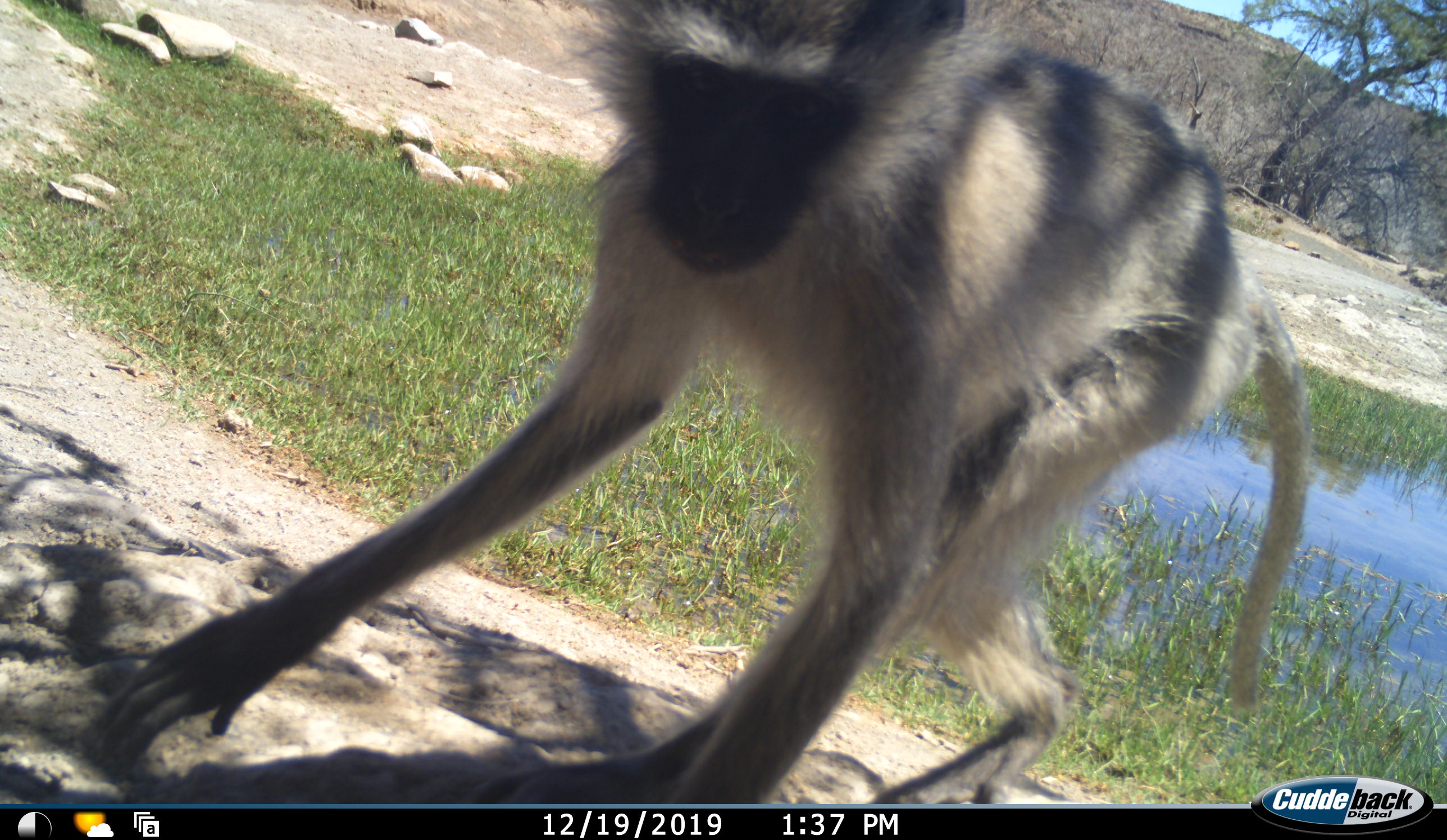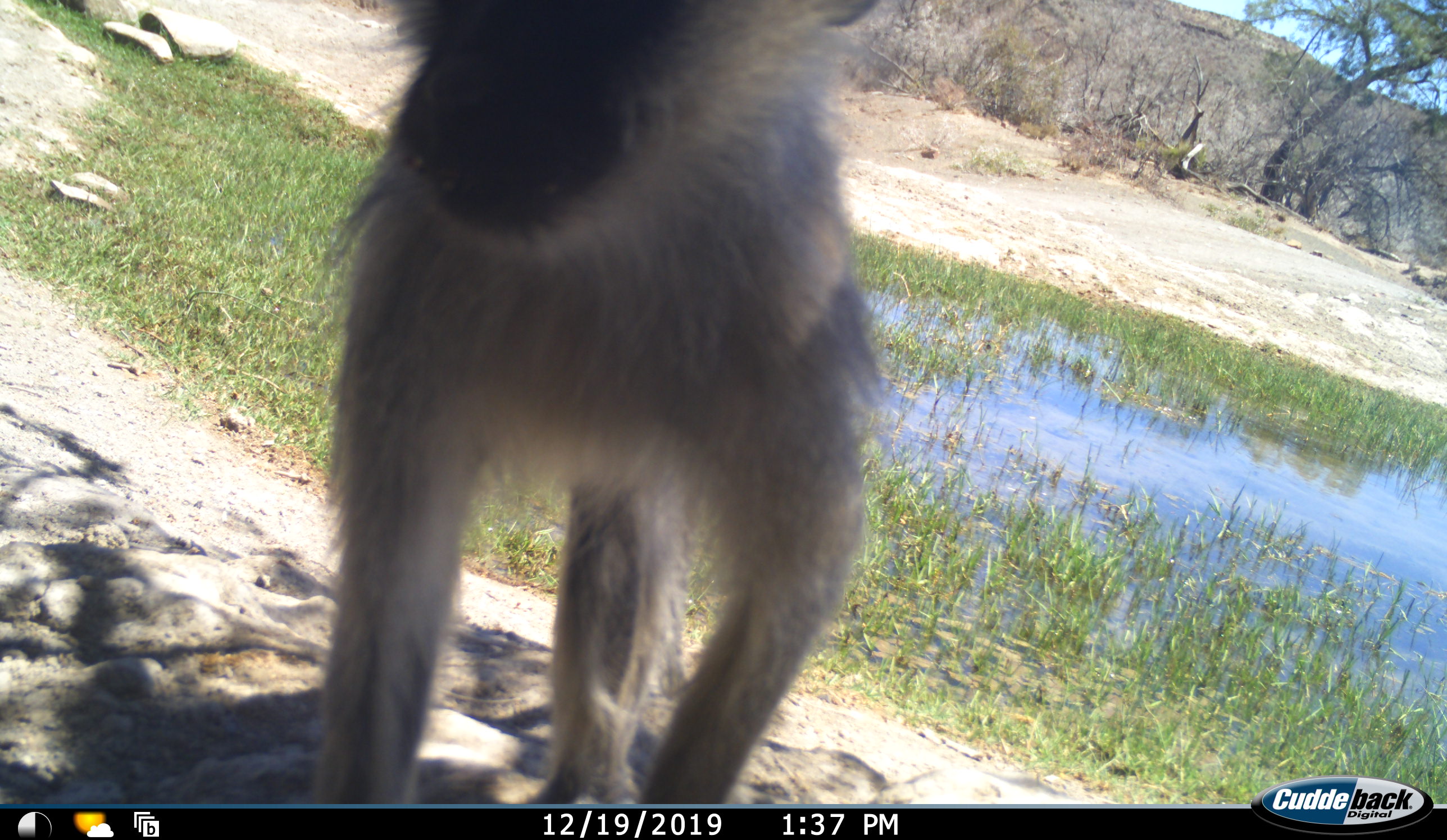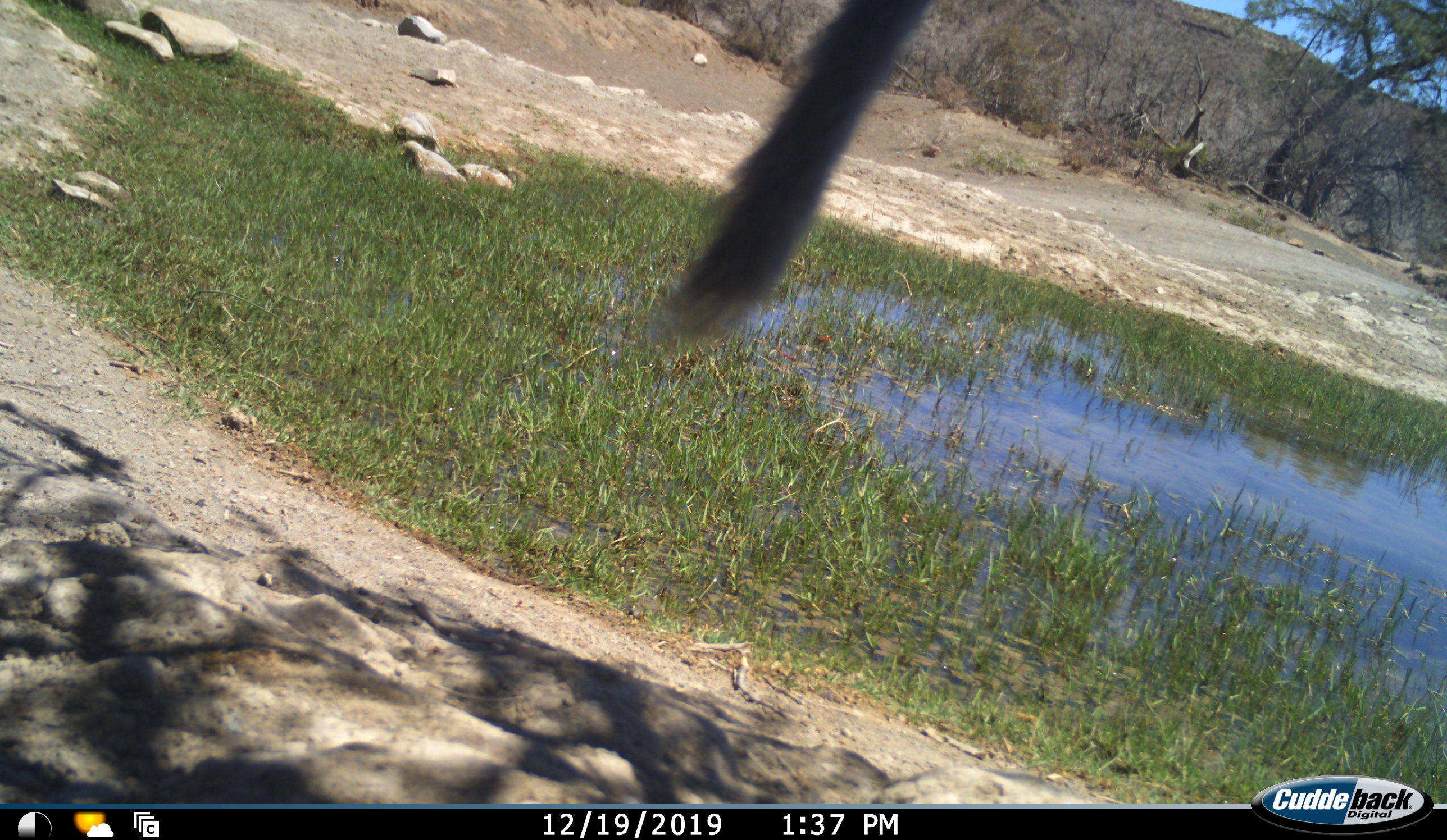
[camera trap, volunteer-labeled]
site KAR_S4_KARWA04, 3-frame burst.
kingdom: Animalia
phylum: Chordata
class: Mammalia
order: Primates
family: Cercopithecidae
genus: Chlorocebus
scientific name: Chlorocebus pygerythrus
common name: vervet monkey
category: monkeyvervet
Monkeyvervet (vervet monkey) (Chlorocebus pygerythrus), count 1. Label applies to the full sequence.